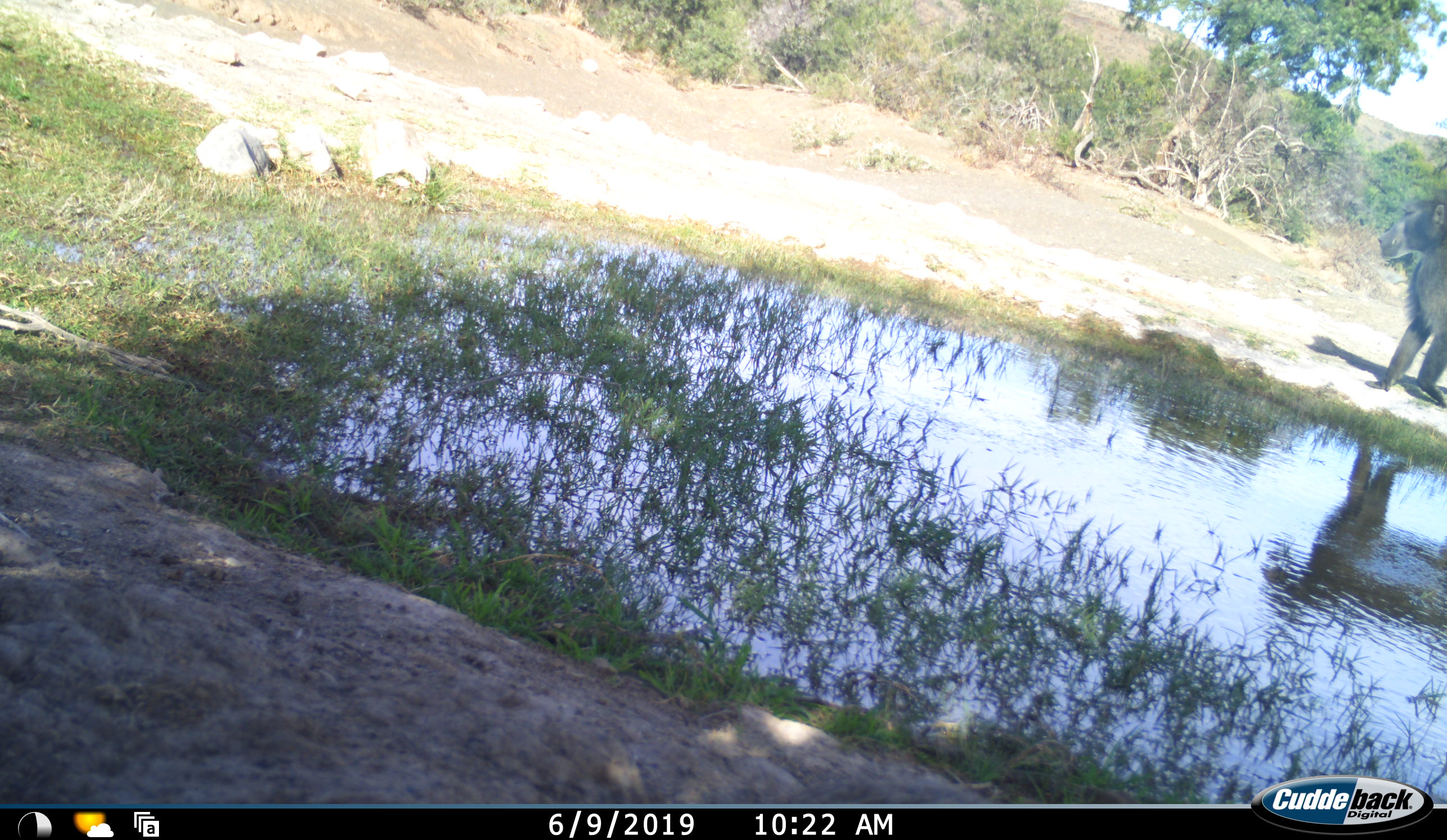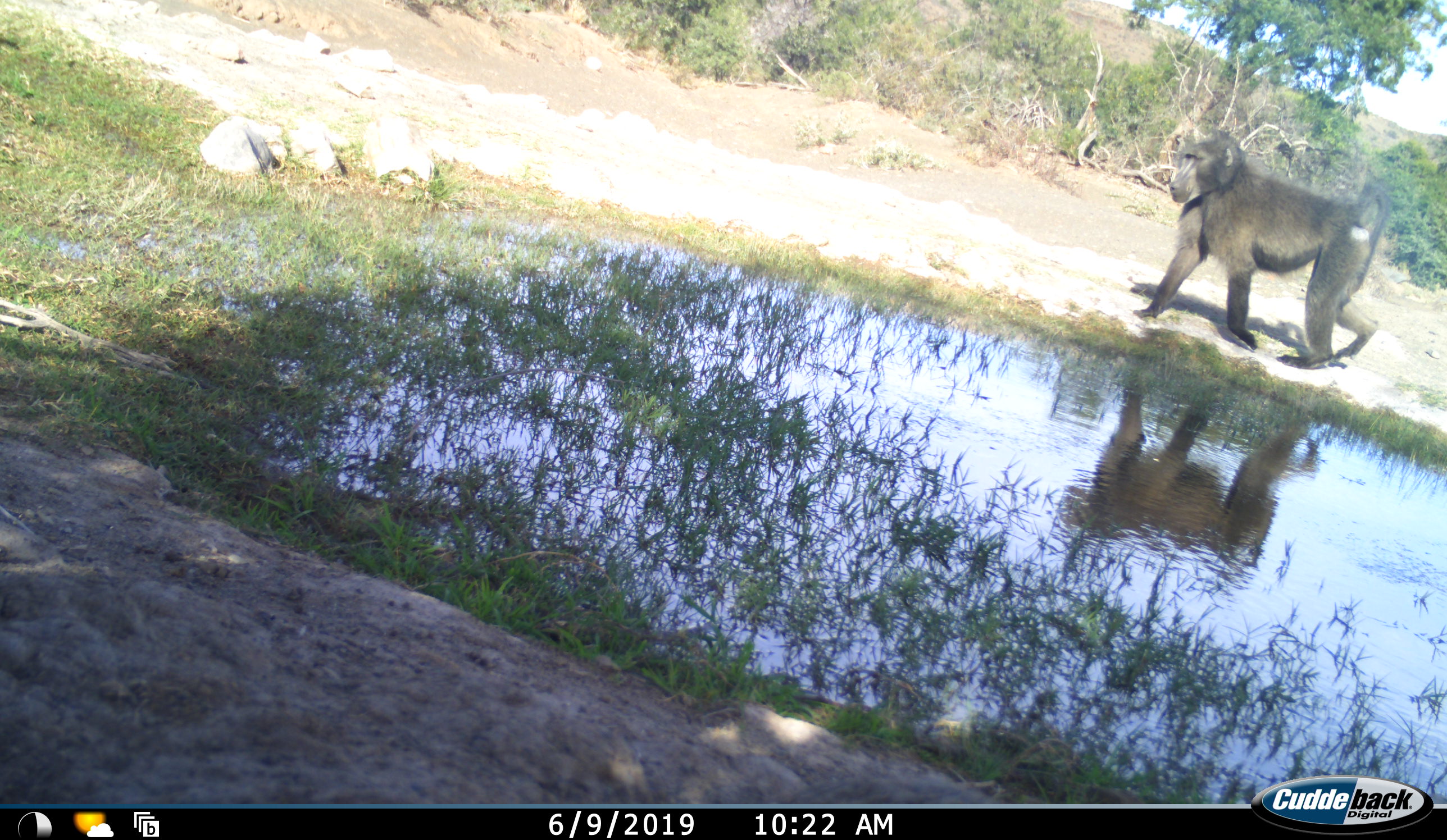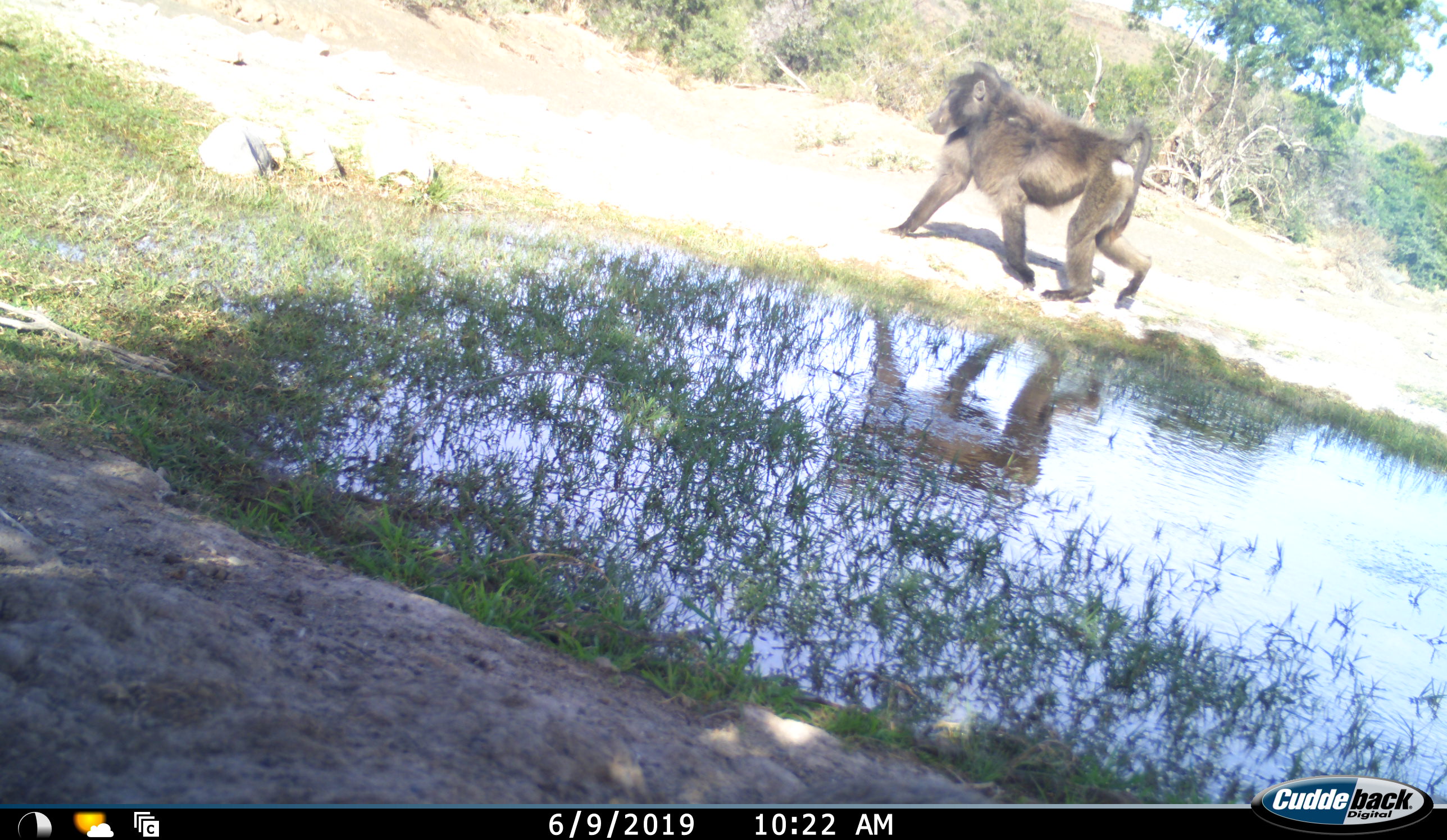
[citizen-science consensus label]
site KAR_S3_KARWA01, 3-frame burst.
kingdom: Animalia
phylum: Chordata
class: Mammalia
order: Primates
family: Cercopithecidae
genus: Papio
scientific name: Papio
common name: baboon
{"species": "baboon (Papio)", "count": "1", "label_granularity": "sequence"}